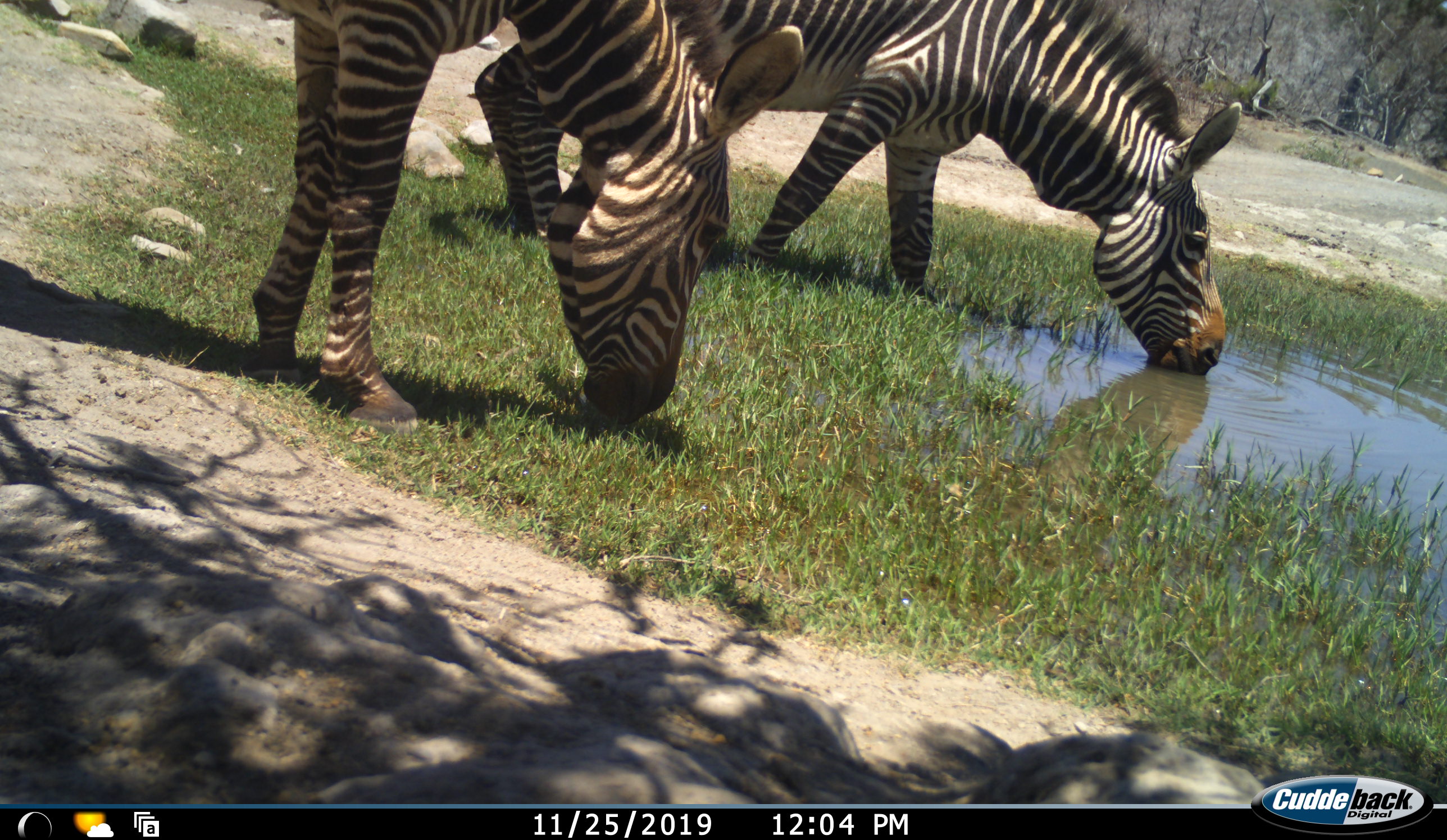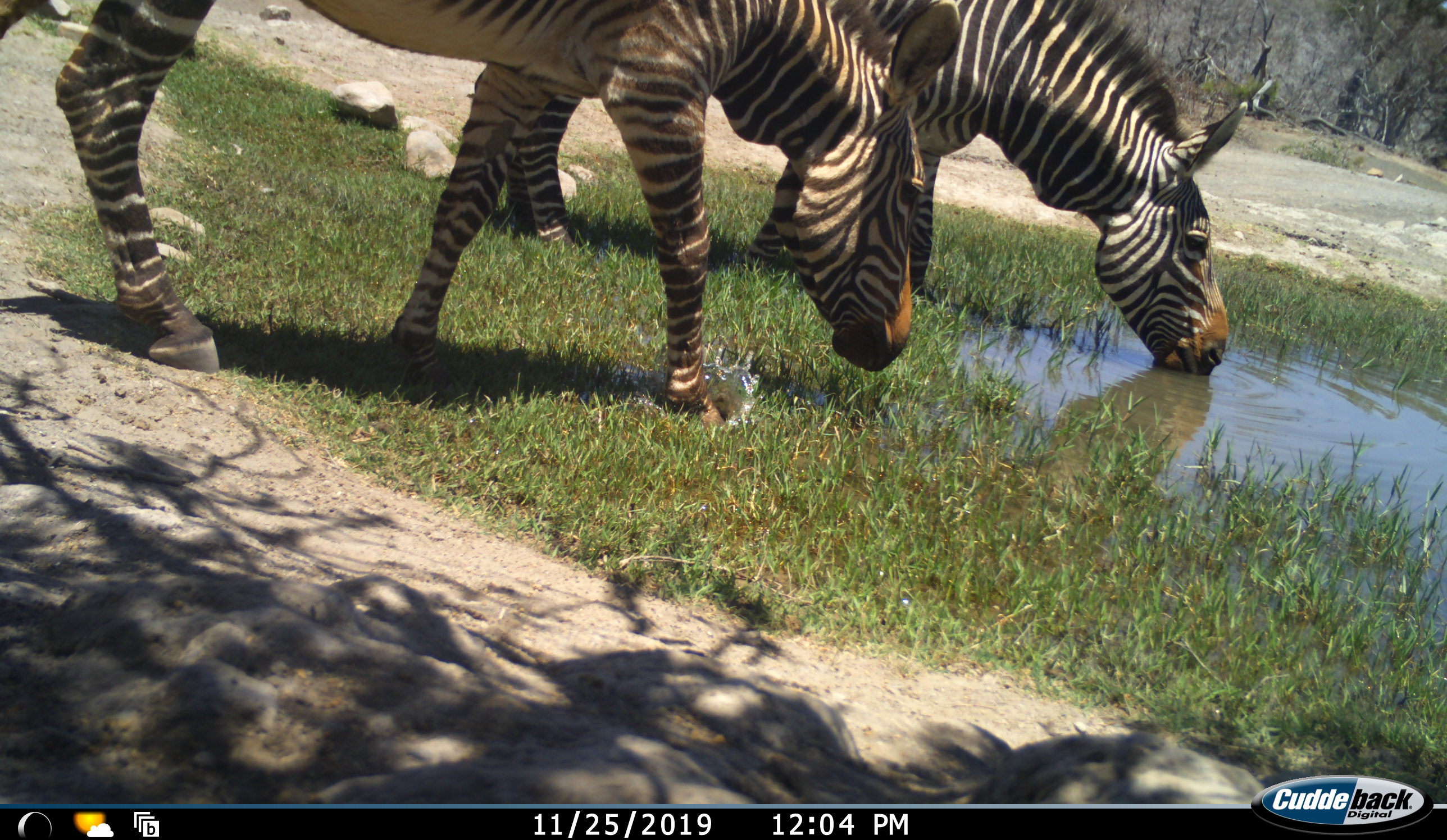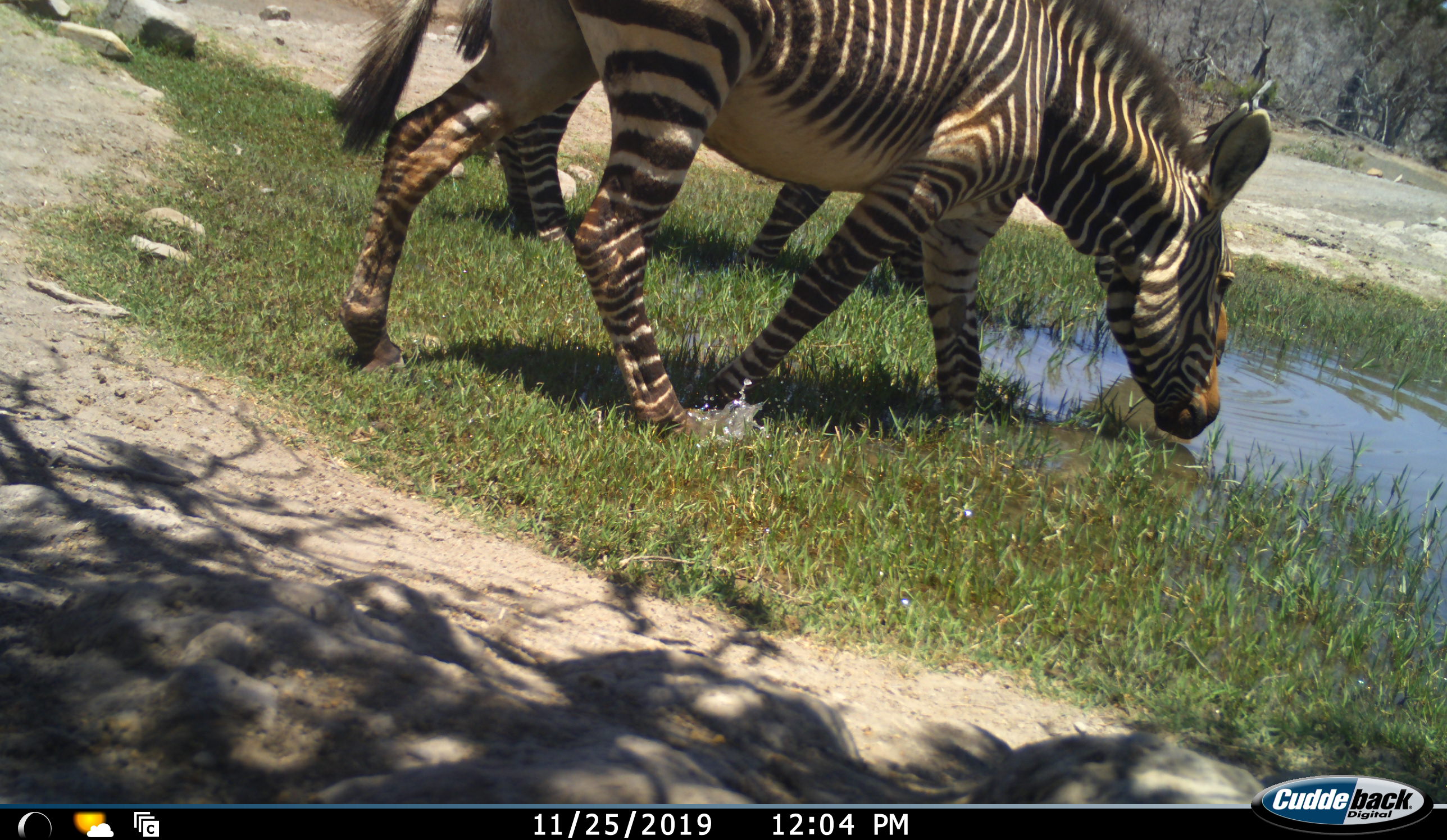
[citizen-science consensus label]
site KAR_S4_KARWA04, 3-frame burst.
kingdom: Animalia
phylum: Chordata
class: Mammalia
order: Perissodactyla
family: Equidae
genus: Equus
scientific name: Equus zebra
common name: mountain zebra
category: zebramountain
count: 2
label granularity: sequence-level